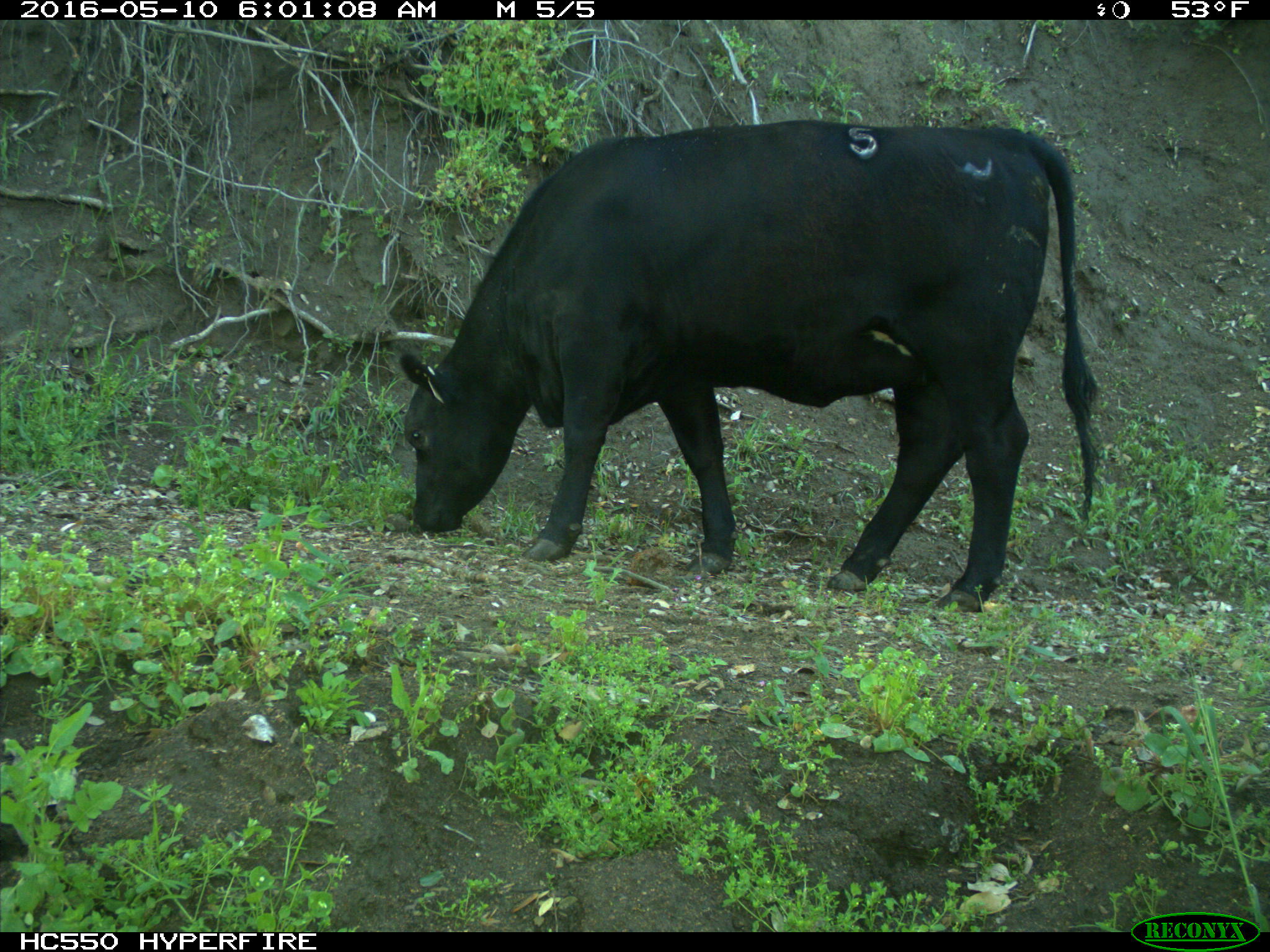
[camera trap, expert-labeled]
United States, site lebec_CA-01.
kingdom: Animalia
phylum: Chordata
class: Mammalia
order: Artiodactyla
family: Bovidae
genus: Bos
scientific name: Bos taurus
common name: domestic cow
Bos taurus (domestic cow).